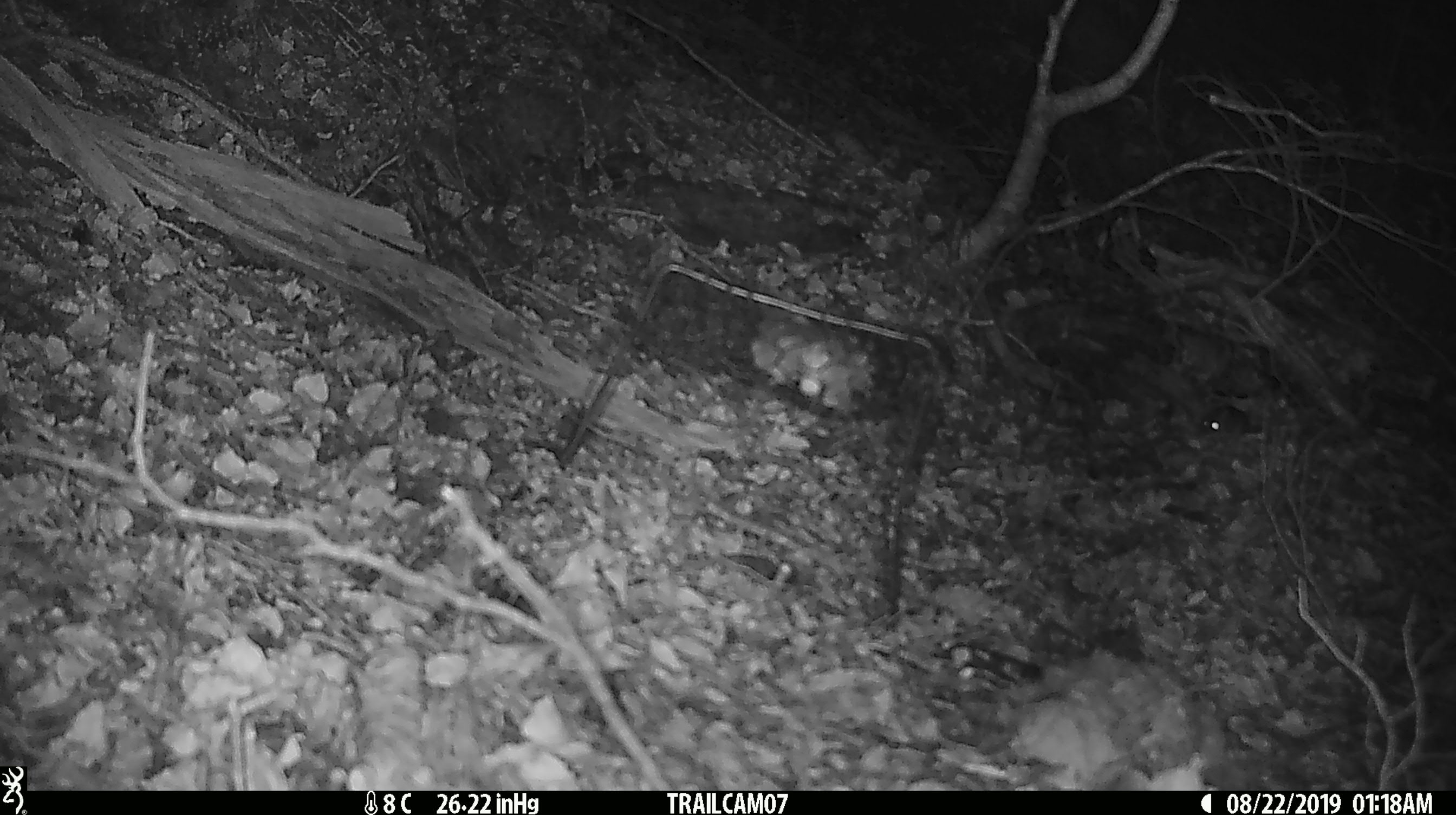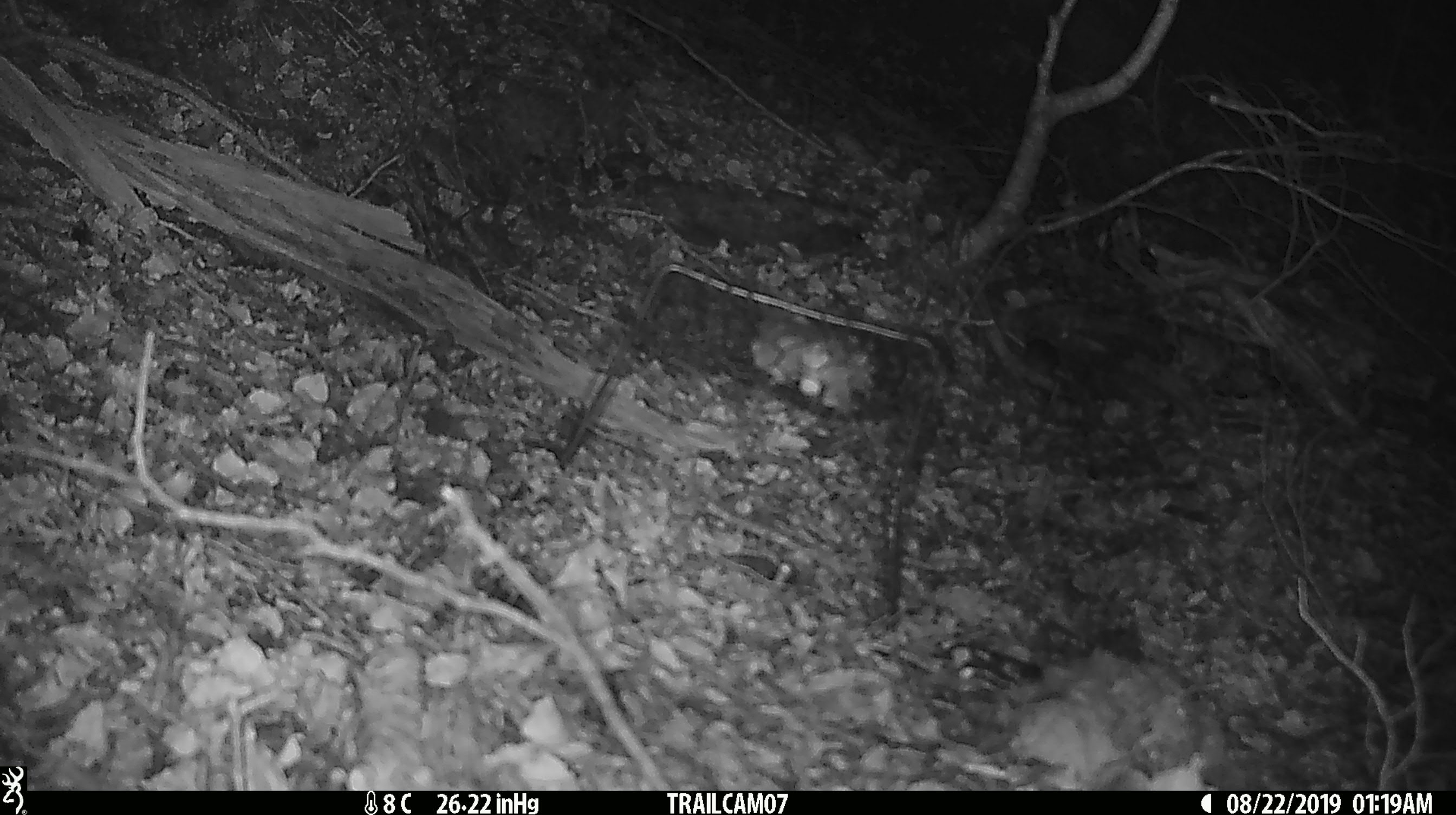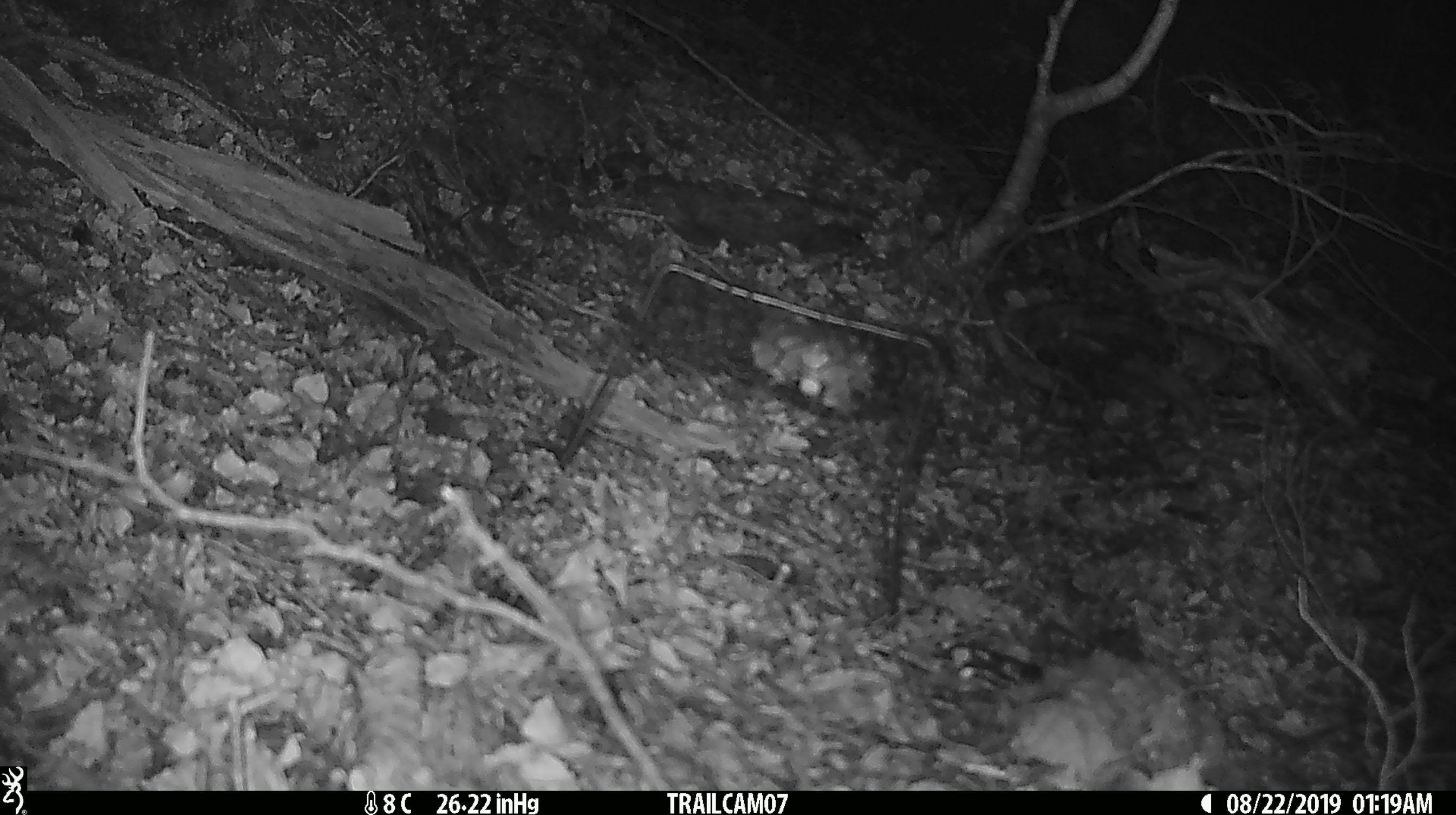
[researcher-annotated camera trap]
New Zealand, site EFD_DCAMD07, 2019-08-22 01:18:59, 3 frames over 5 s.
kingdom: Animalia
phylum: Chordata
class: Mammalia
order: Rodentia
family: Muridae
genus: Mus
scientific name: Mus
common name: mouse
Mouse (Mus).